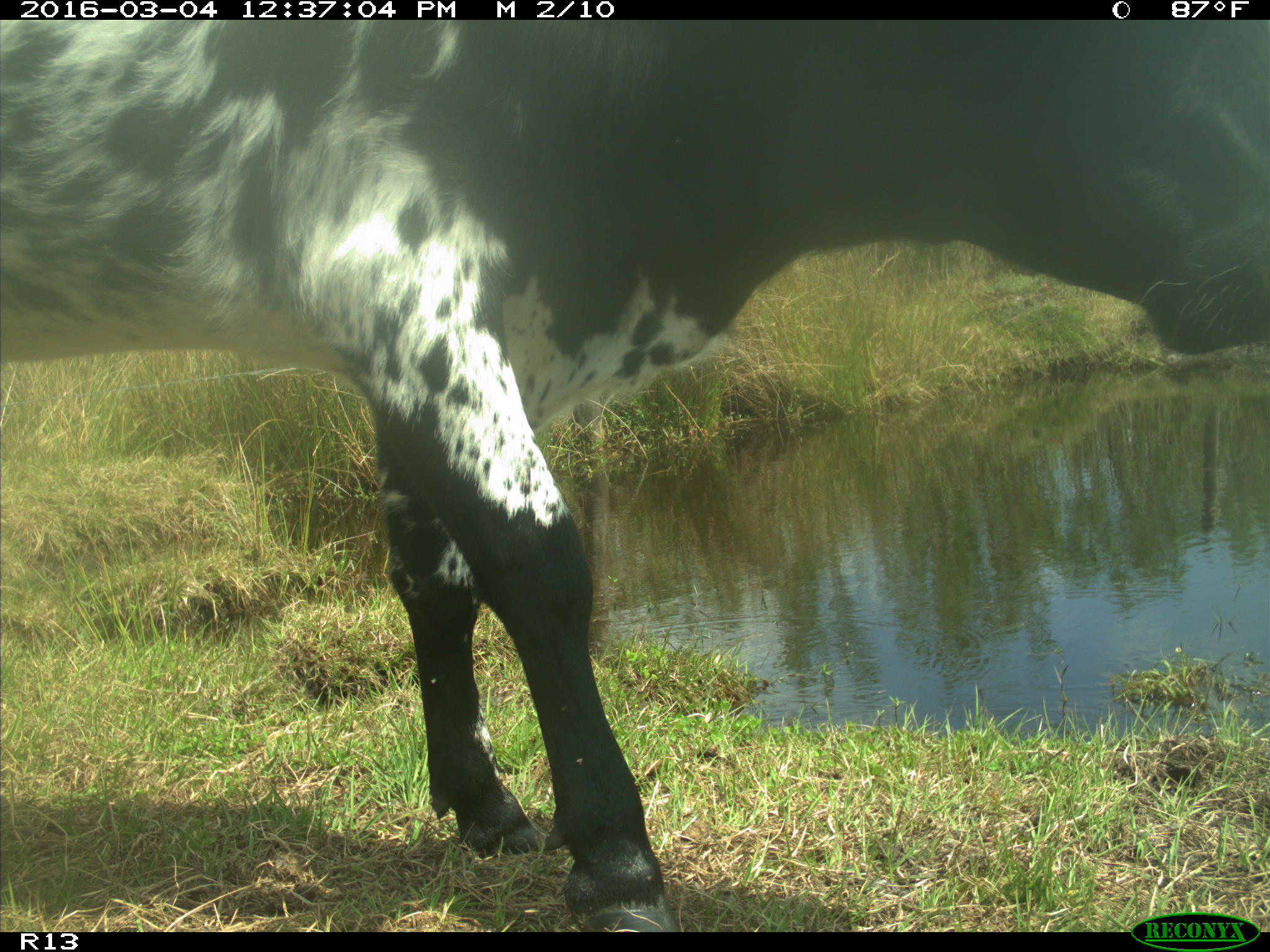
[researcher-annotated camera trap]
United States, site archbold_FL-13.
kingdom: Animalia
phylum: Chordata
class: Mammalia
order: Artiodactyla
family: Bovidae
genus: Bos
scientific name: Bos taurus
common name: domestic cow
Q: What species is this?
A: Bos taurus (domestic cow).